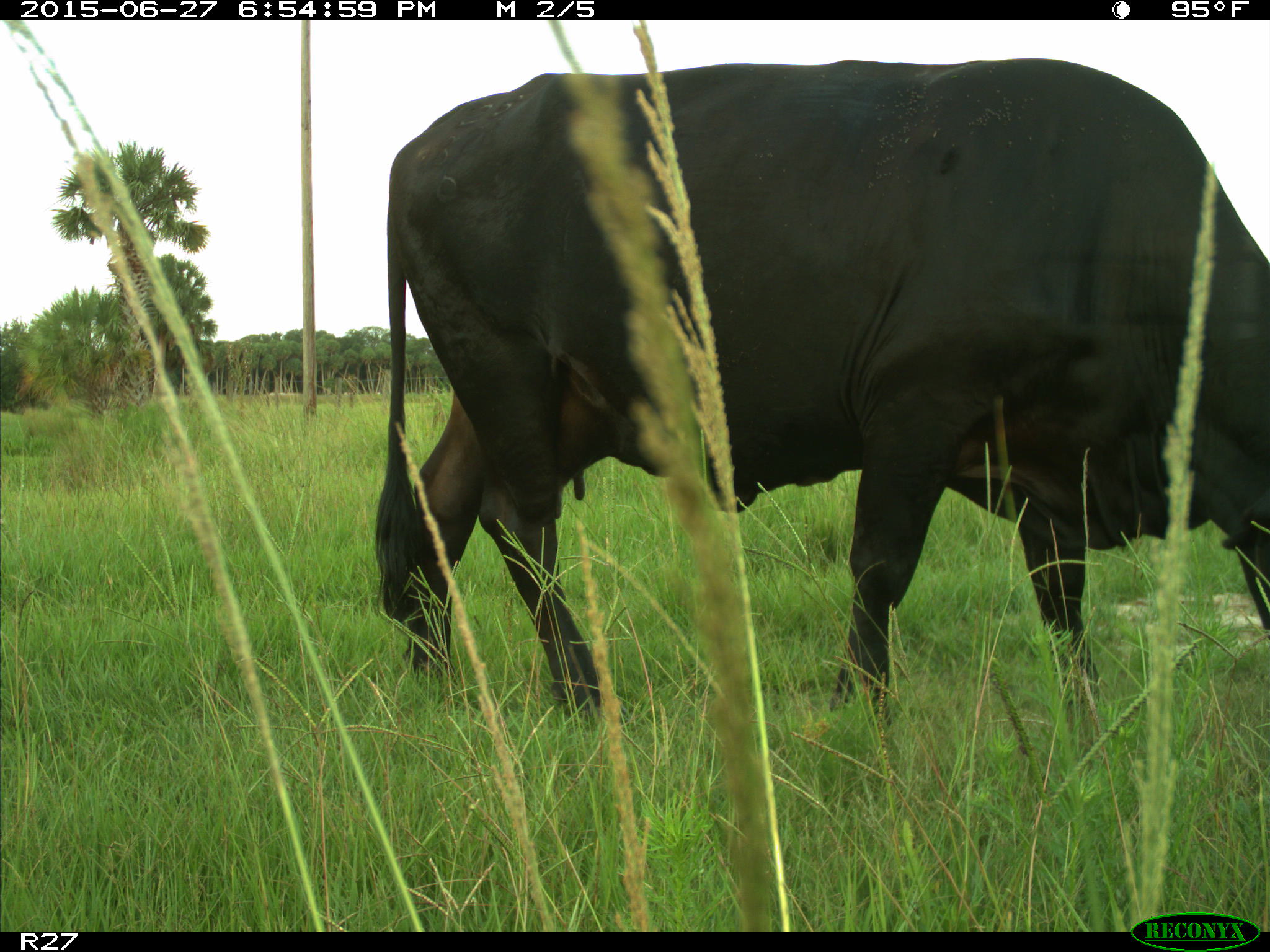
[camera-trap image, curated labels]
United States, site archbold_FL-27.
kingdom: Animalia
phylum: Chordata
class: Mammalia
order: Artiodactyla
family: Bovidae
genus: Bos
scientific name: Bos taurus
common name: domestic cow